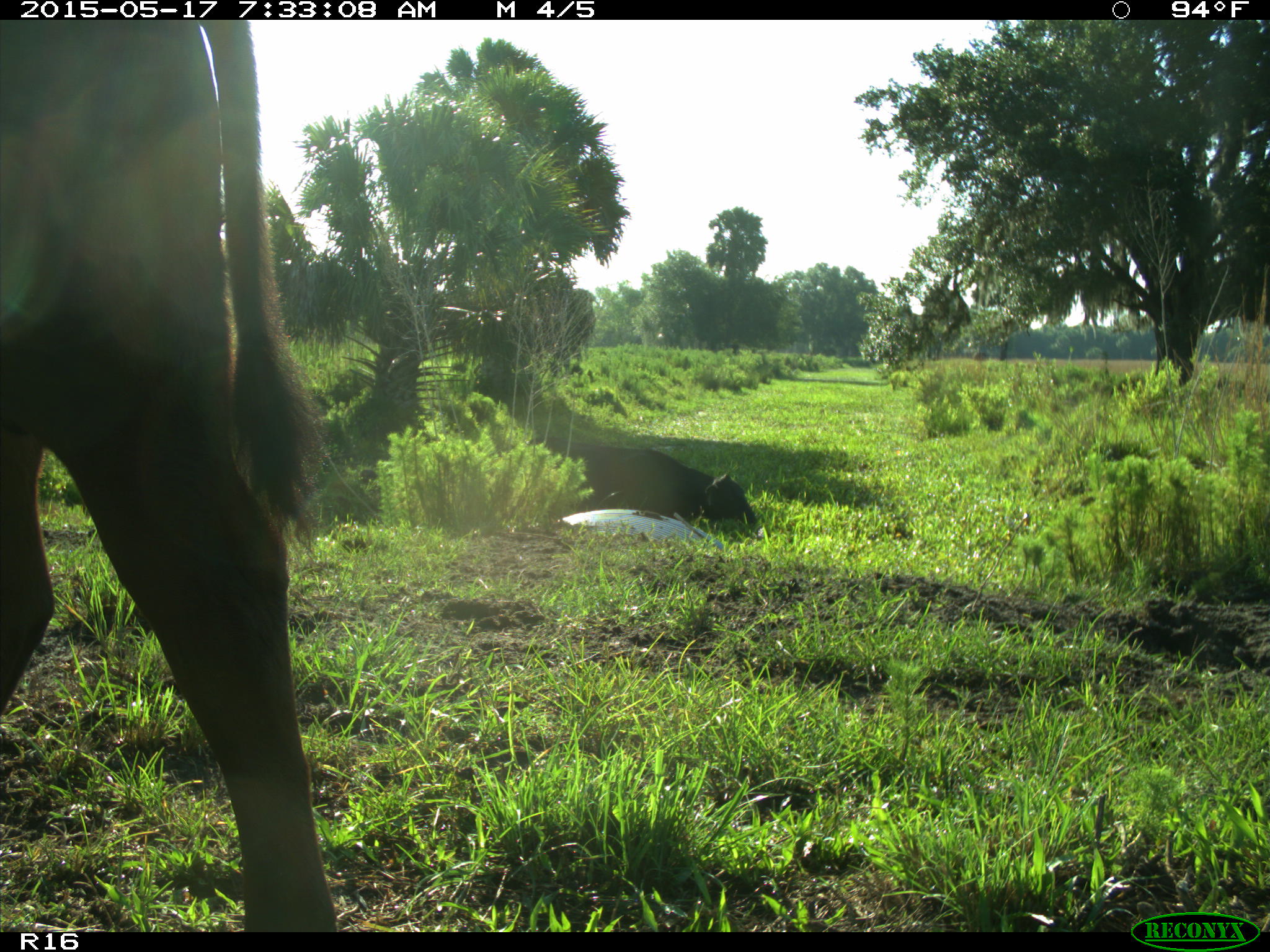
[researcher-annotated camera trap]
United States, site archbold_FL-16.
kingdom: Animalia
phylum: Chordata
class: Mammalia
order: Artiodactyla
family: Bovidae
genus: Bos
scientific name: Bos taurus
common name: domestic cow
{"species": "Bos taurus (domestic cow)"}